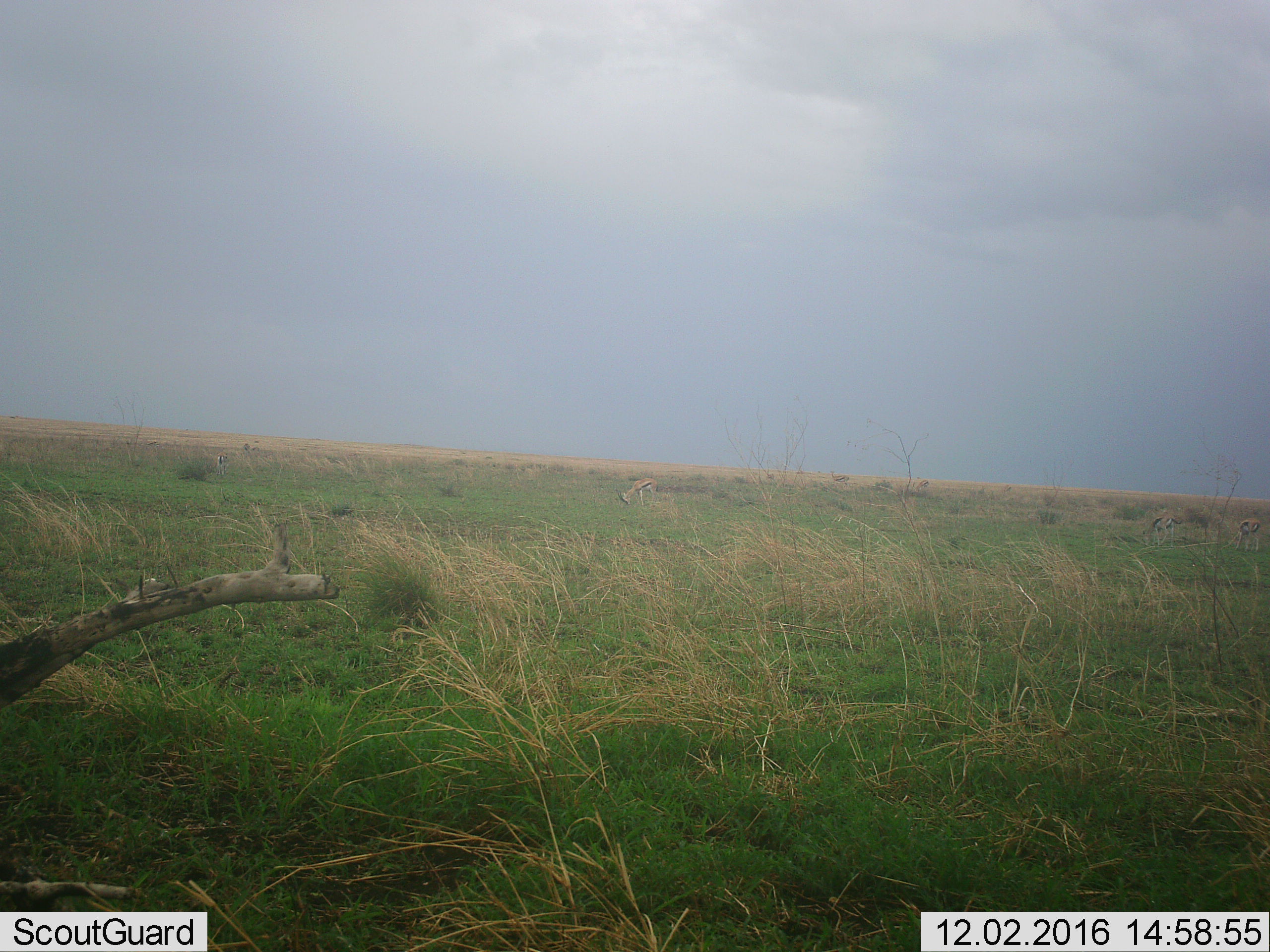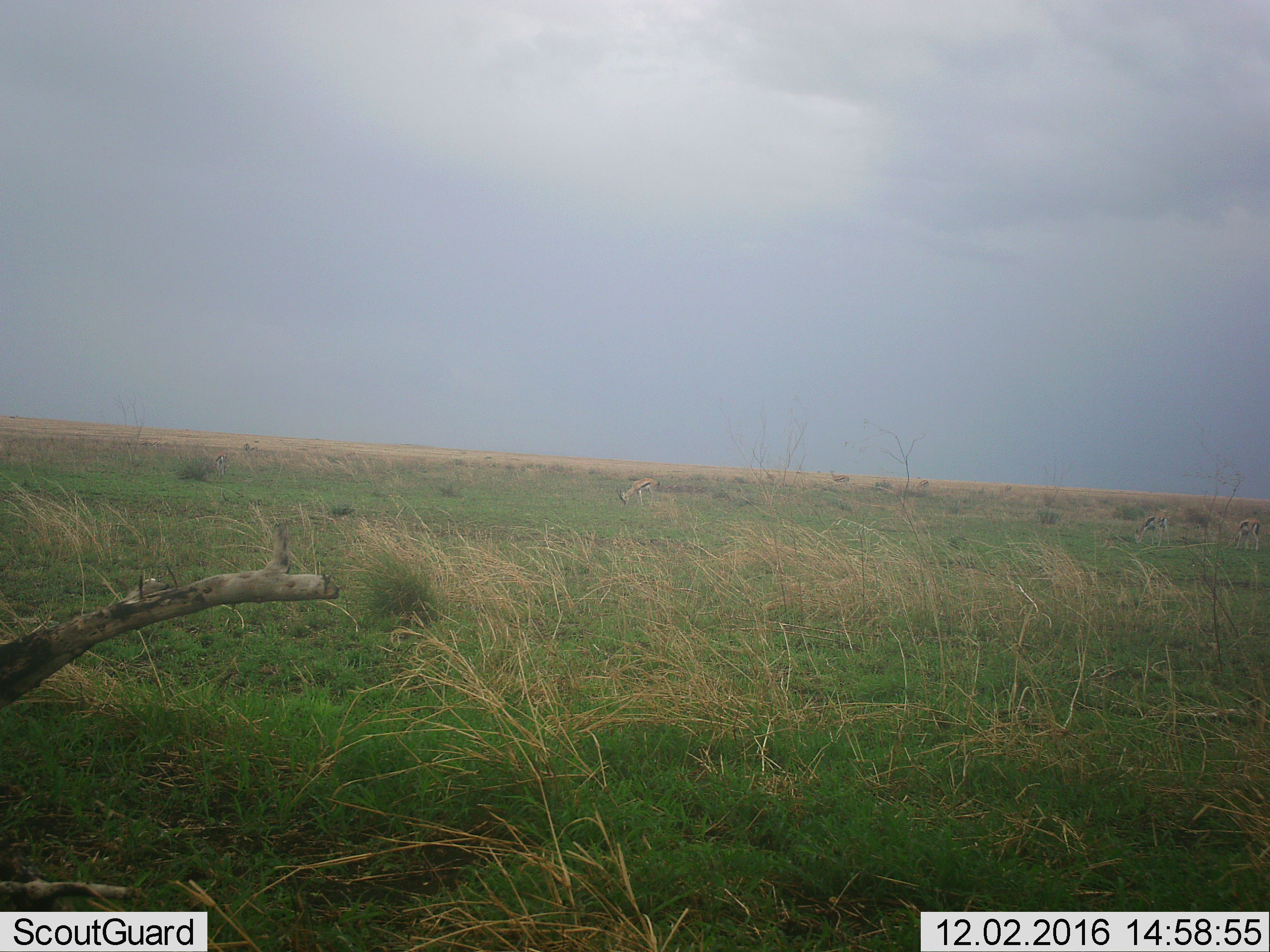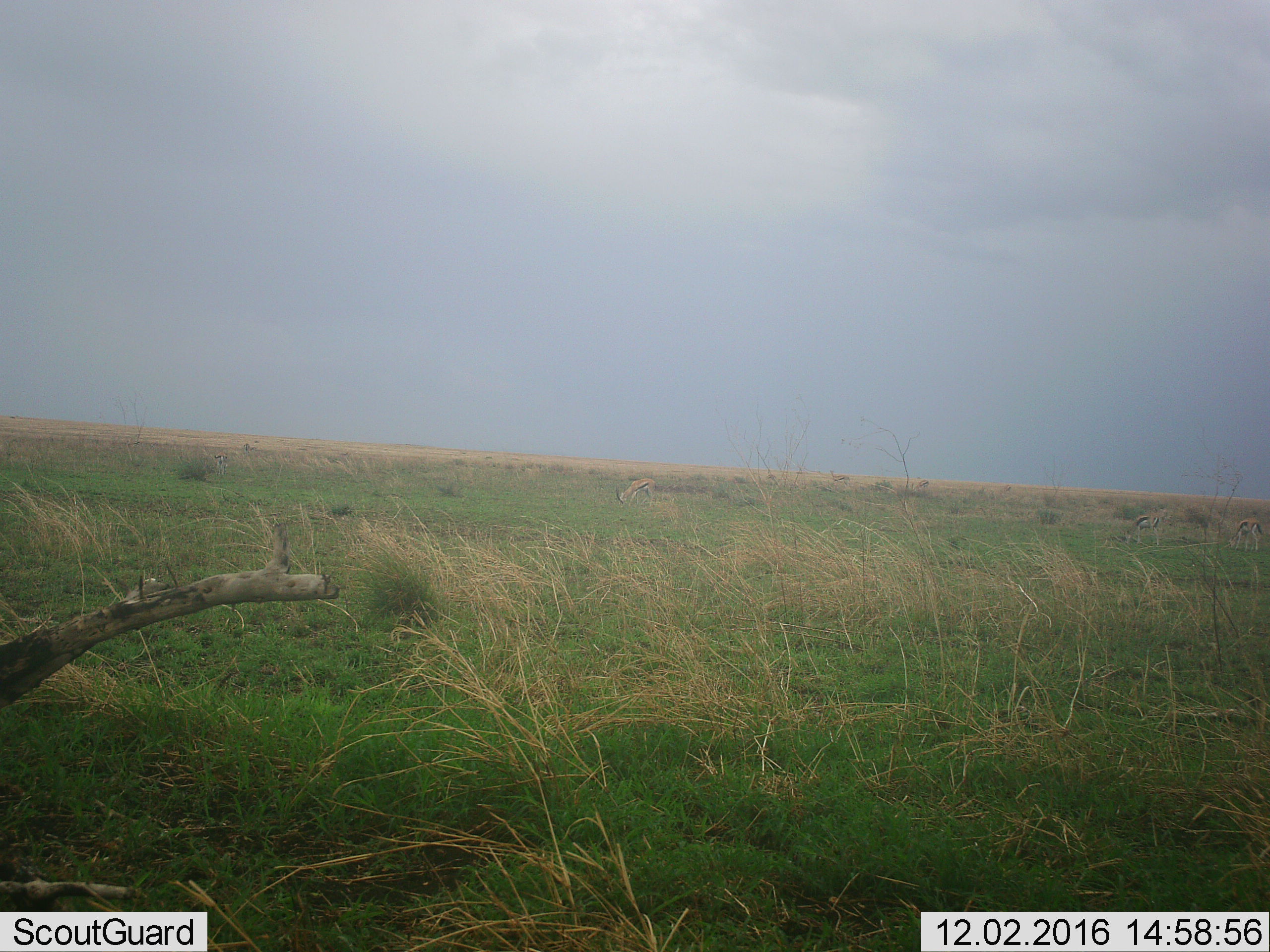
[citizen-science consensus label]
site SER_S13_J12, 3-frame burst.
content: unidentified animal